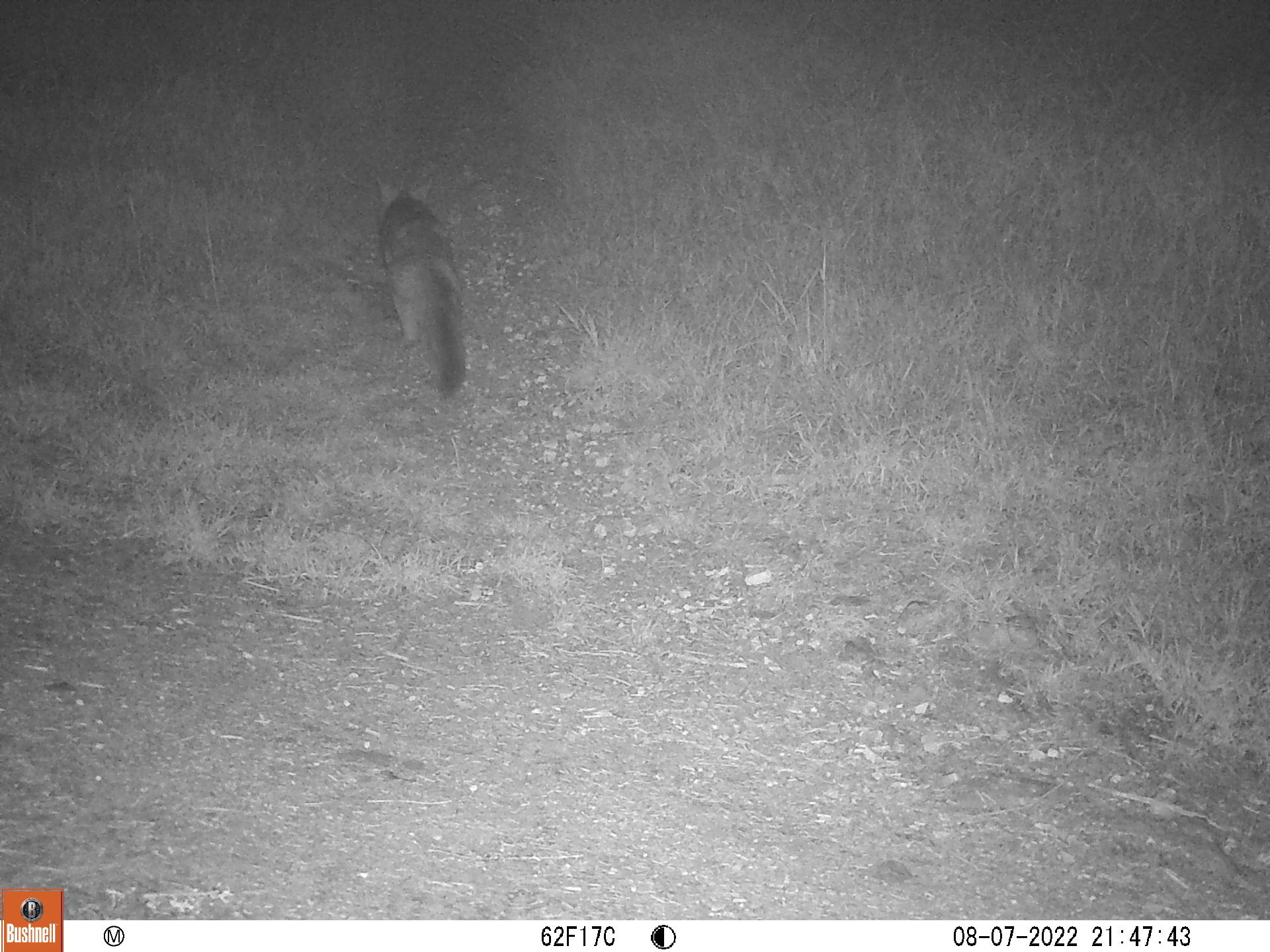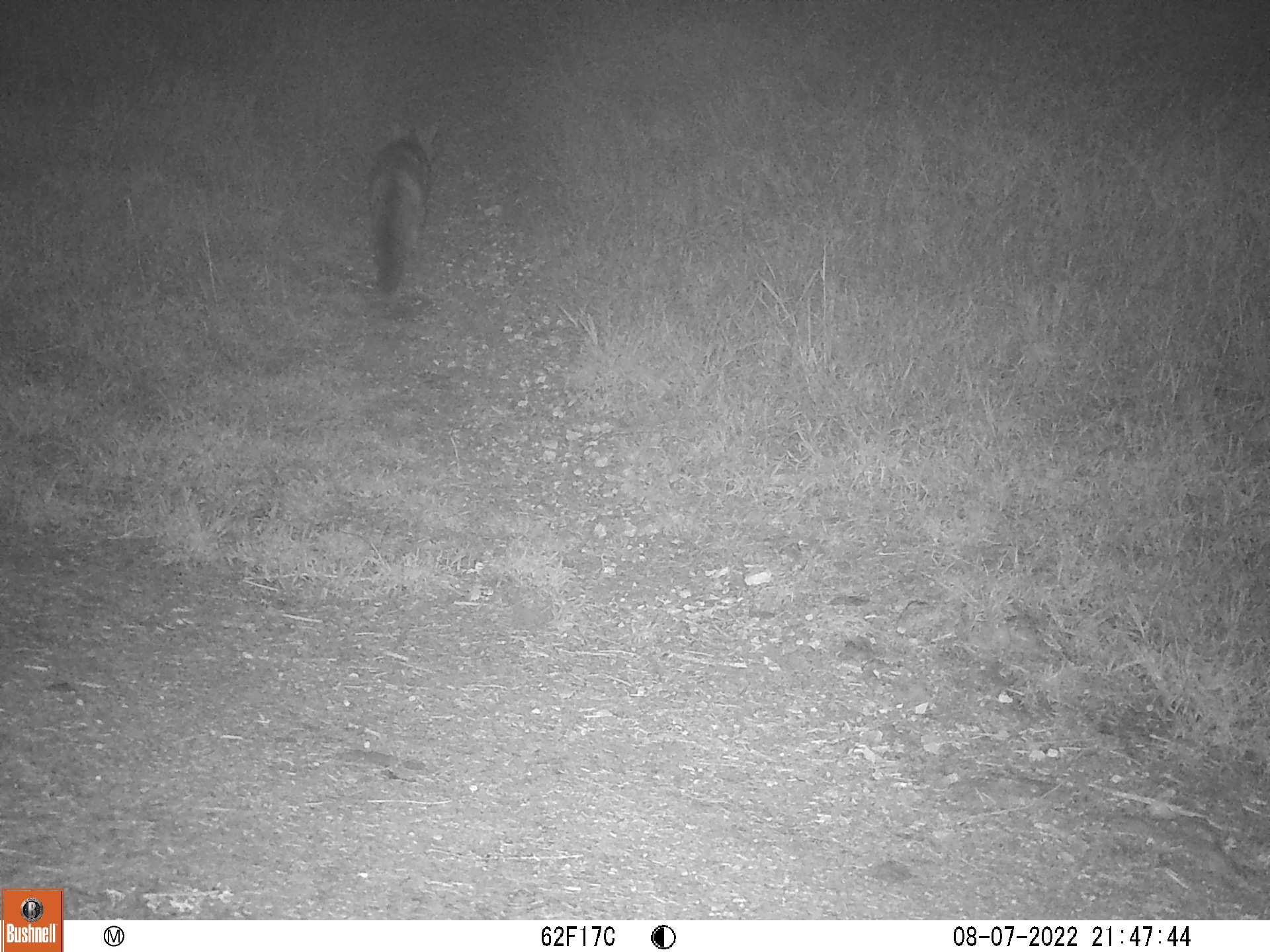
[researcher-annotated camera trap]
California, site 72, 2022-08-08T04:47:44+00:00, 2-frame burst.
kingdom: Animalia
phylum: Chordata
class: Mammalia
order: Carnivora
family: Canidae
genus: Urocyon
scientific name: Urocyon cinereoargenteus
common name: gray fox